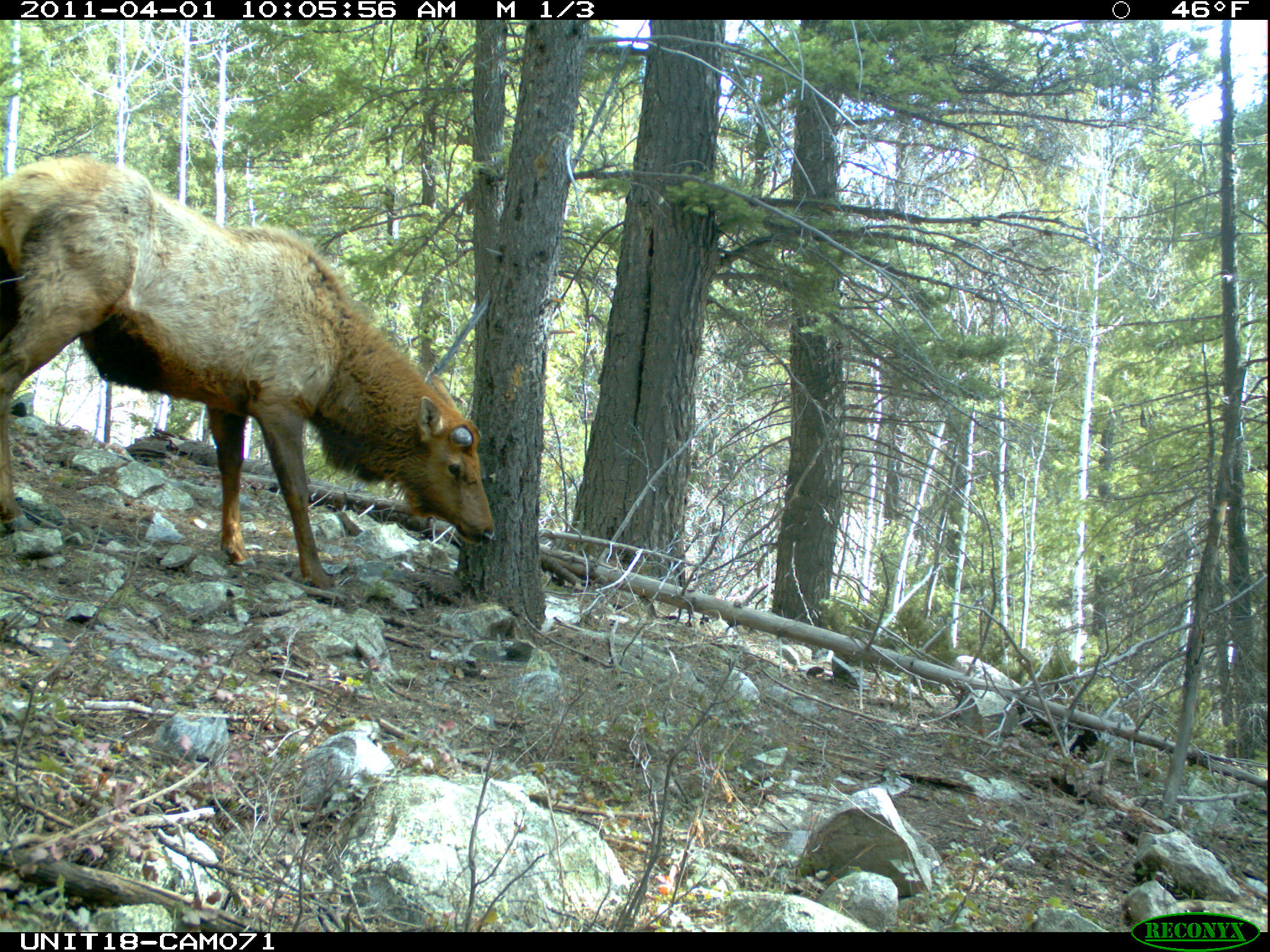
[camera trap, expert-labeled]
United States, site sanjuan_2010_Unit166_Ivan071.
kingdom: Animalia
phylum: Chordata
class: Mammalia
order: Artiodactyla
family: Cervidae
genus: Cervus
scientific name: Cervus elaphus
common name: red deer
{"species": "Cervus elaphus (red deer)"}